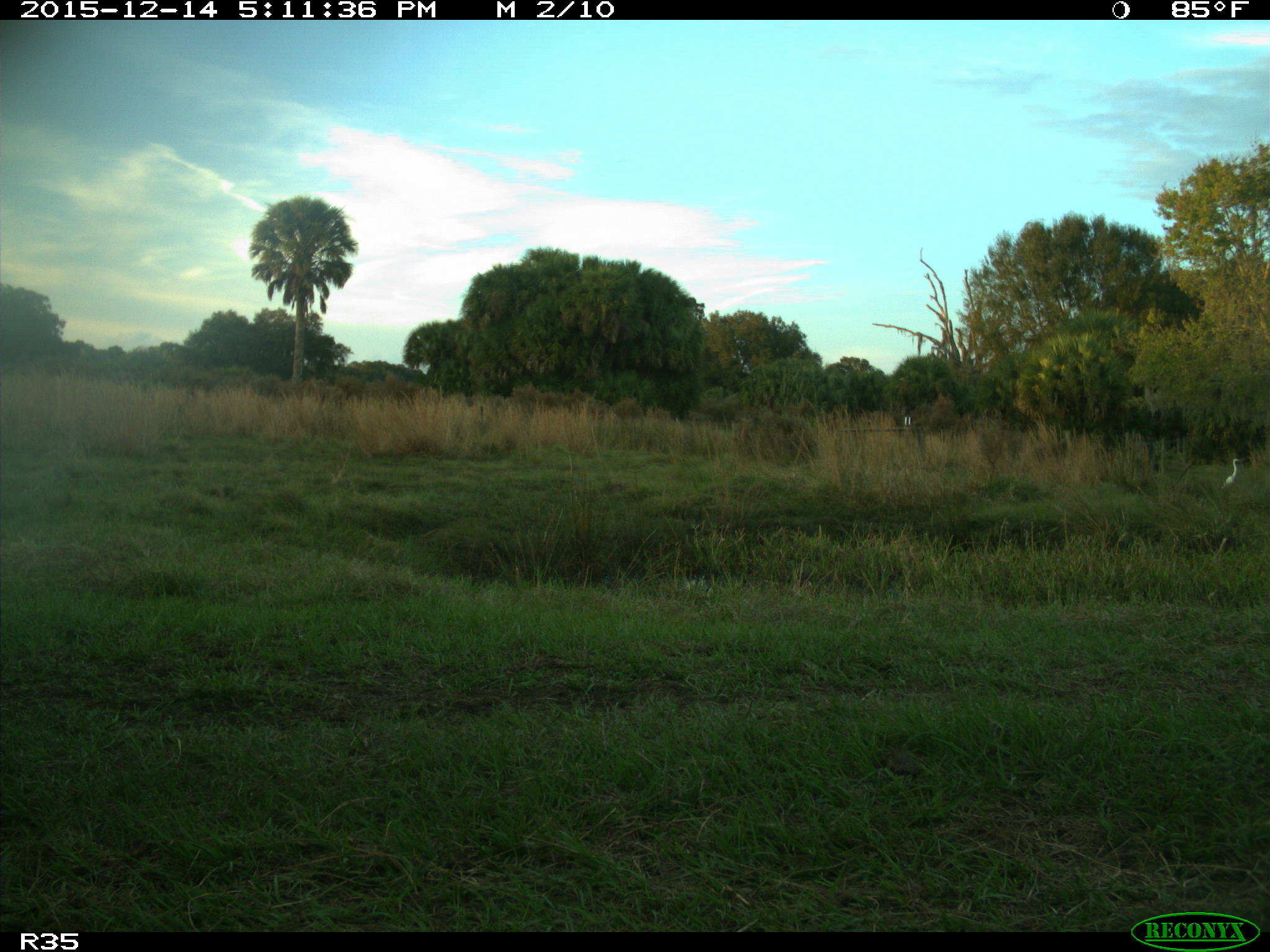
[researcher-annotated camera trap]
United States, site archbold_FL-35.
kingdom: Animalia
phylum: Chordata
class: Aves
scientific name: Aves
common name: birds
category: unidentified bird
Unidentified bird (birds) (Aves).